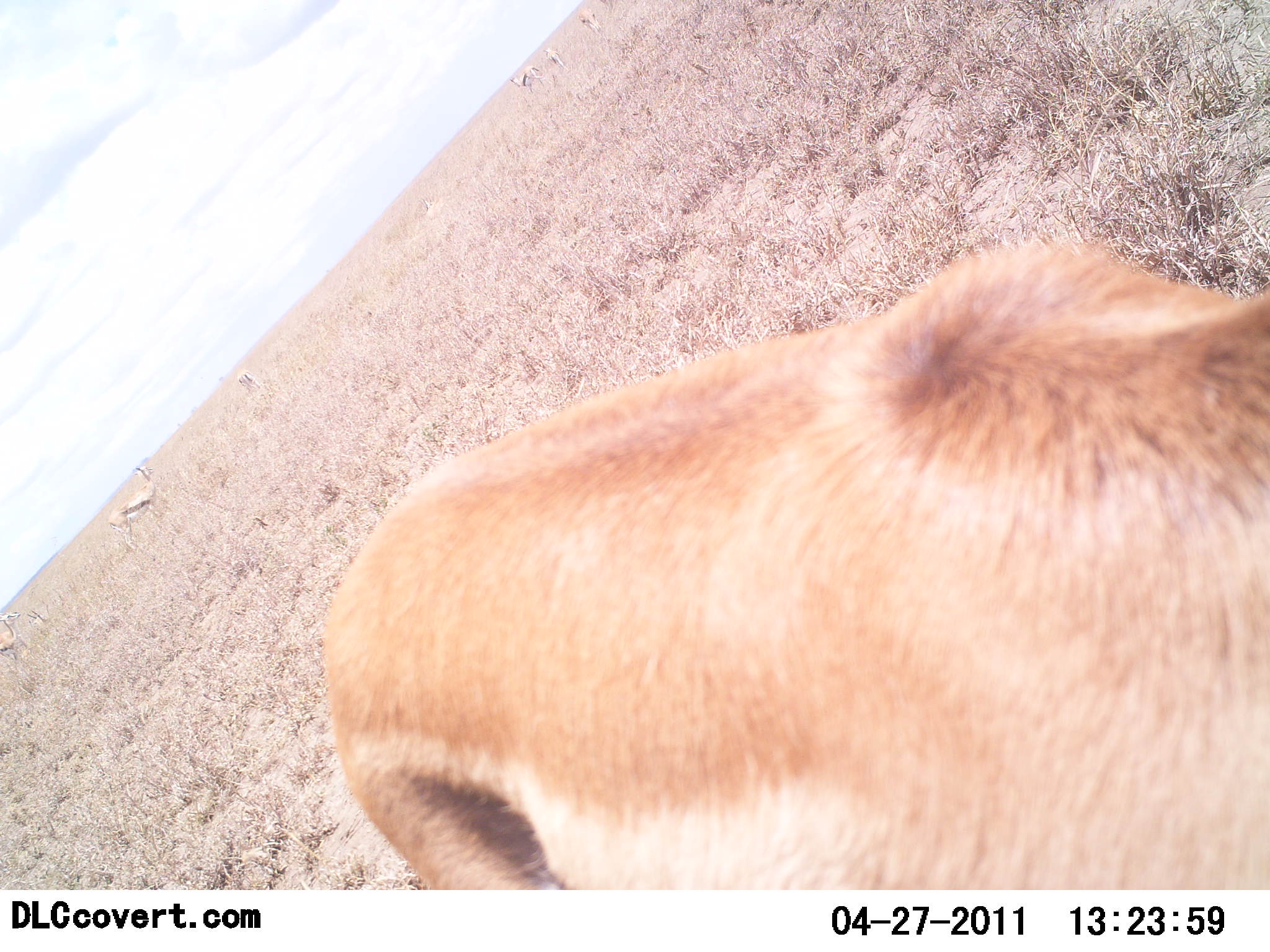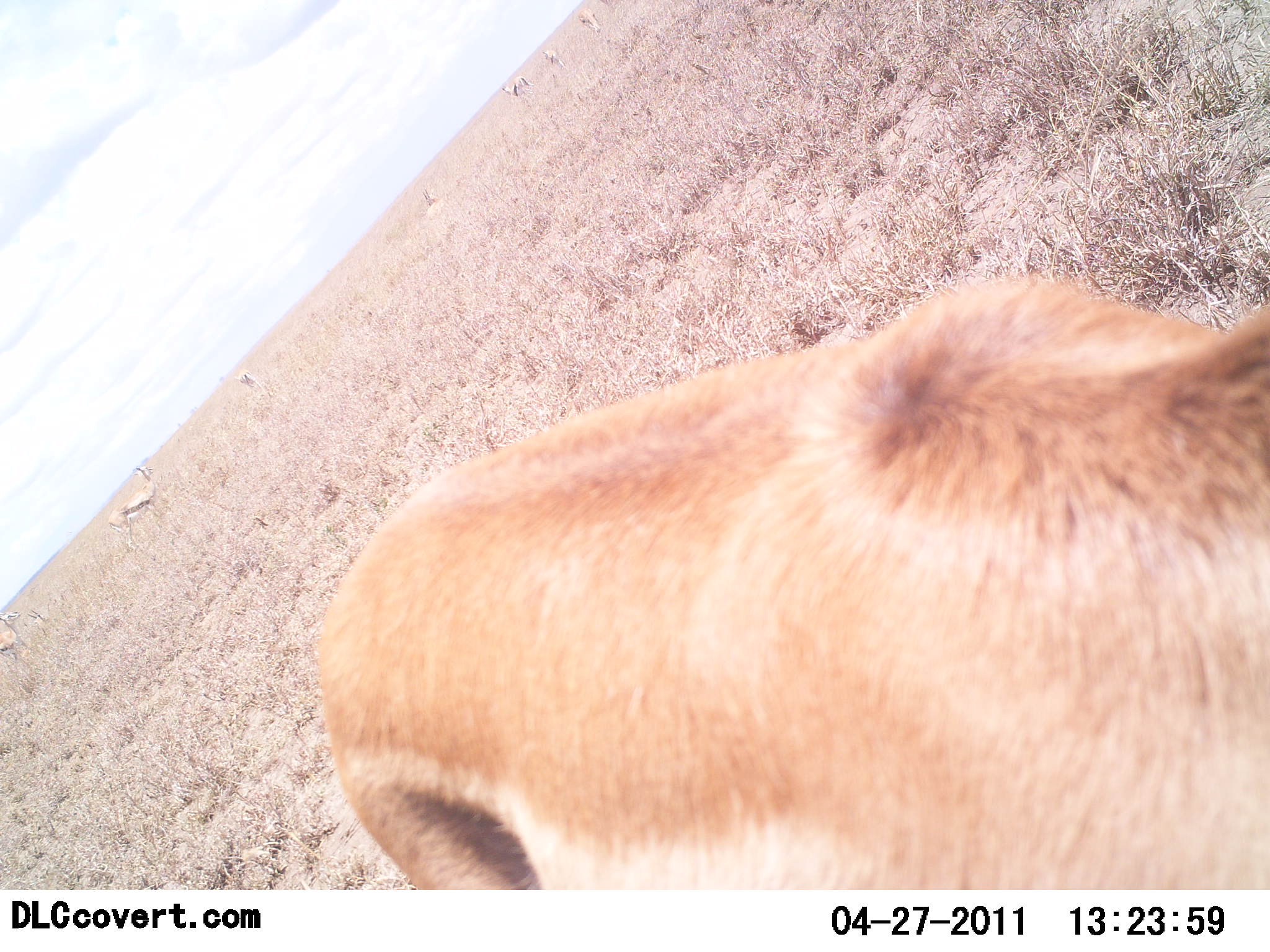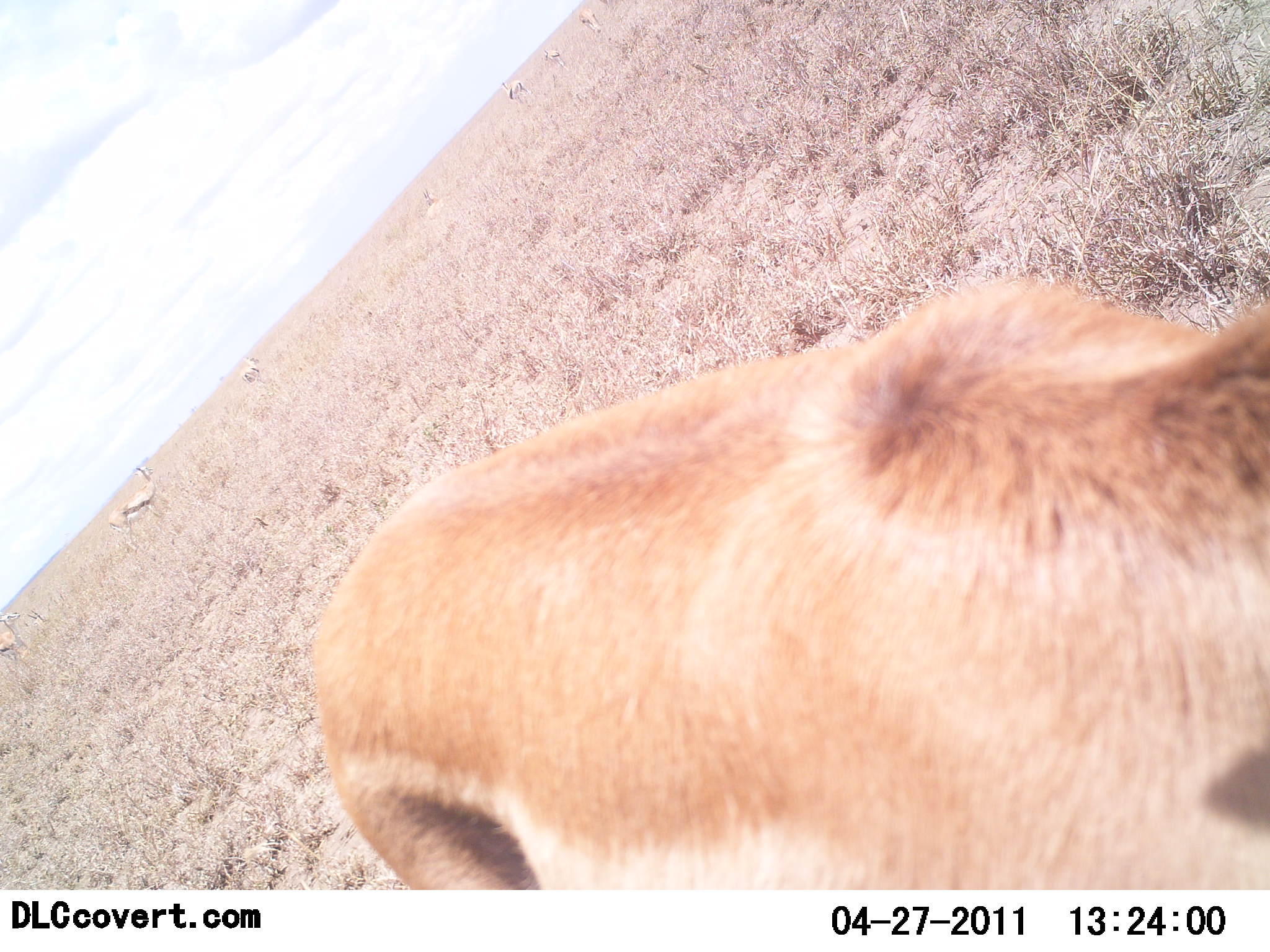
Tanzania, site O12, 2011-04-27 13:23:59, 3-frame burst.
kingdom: Animalia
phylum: Chordata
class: Mammalia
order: Artiodactyla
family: Bovidae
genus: Eudorcas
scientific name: Eudorcas thomsonii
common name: thomson's gazelle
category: gazellethomsons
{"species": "gazellethomsons (thomson's gazelle) (Eudorcas thomsonii)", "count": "7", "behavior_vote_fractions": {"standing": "82%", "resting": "0%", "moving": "27%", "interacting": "0%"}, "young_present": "0%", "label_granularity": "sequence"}